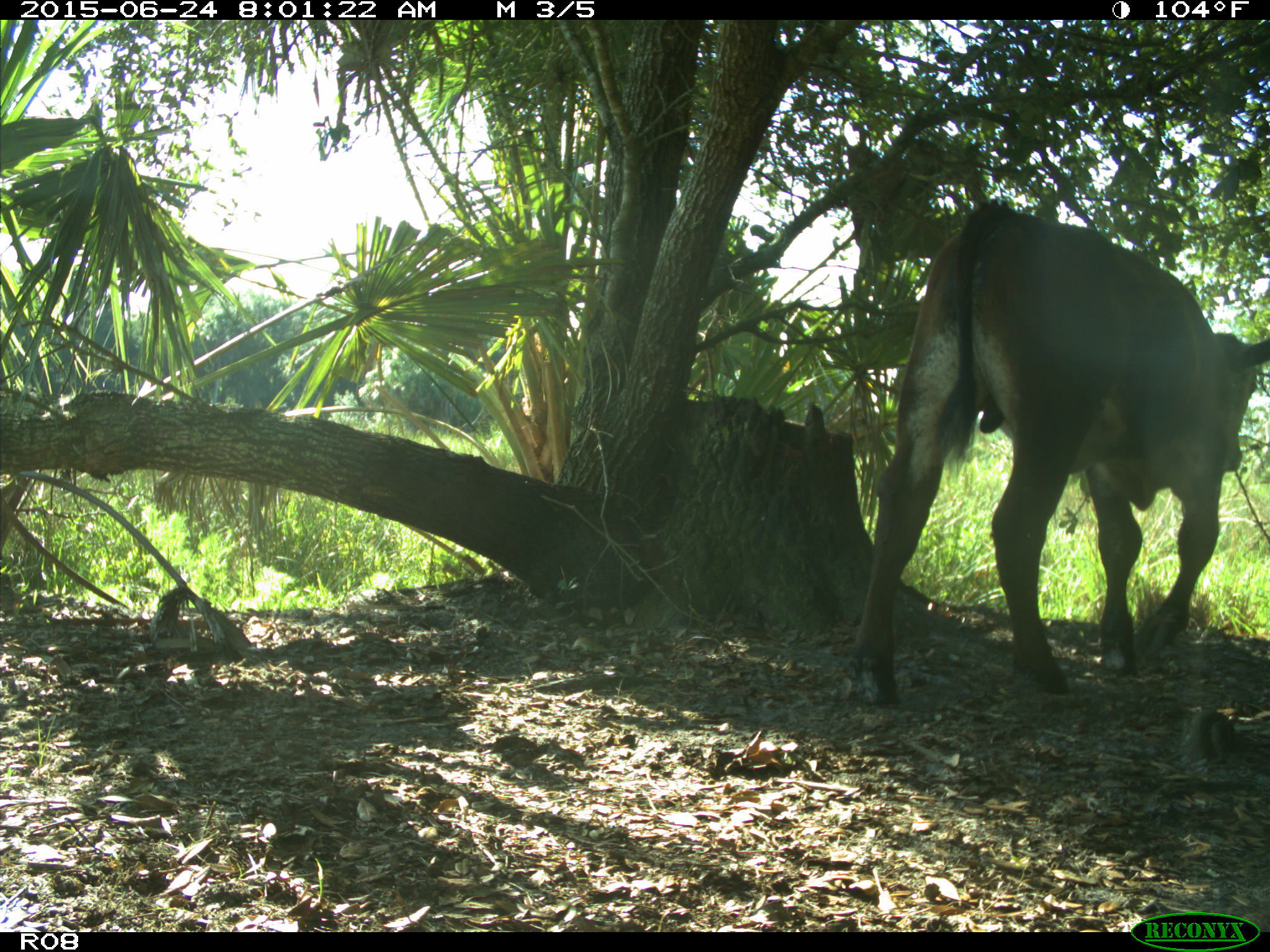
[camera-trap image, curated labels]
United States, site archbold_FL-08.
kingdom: Animalia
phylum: Chordata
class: Mammalia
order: Artiodactyla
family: Bovidae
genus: Bos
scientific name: Bos taurus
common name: domestic cow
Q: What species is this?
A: Bos taurus (domestic cow).